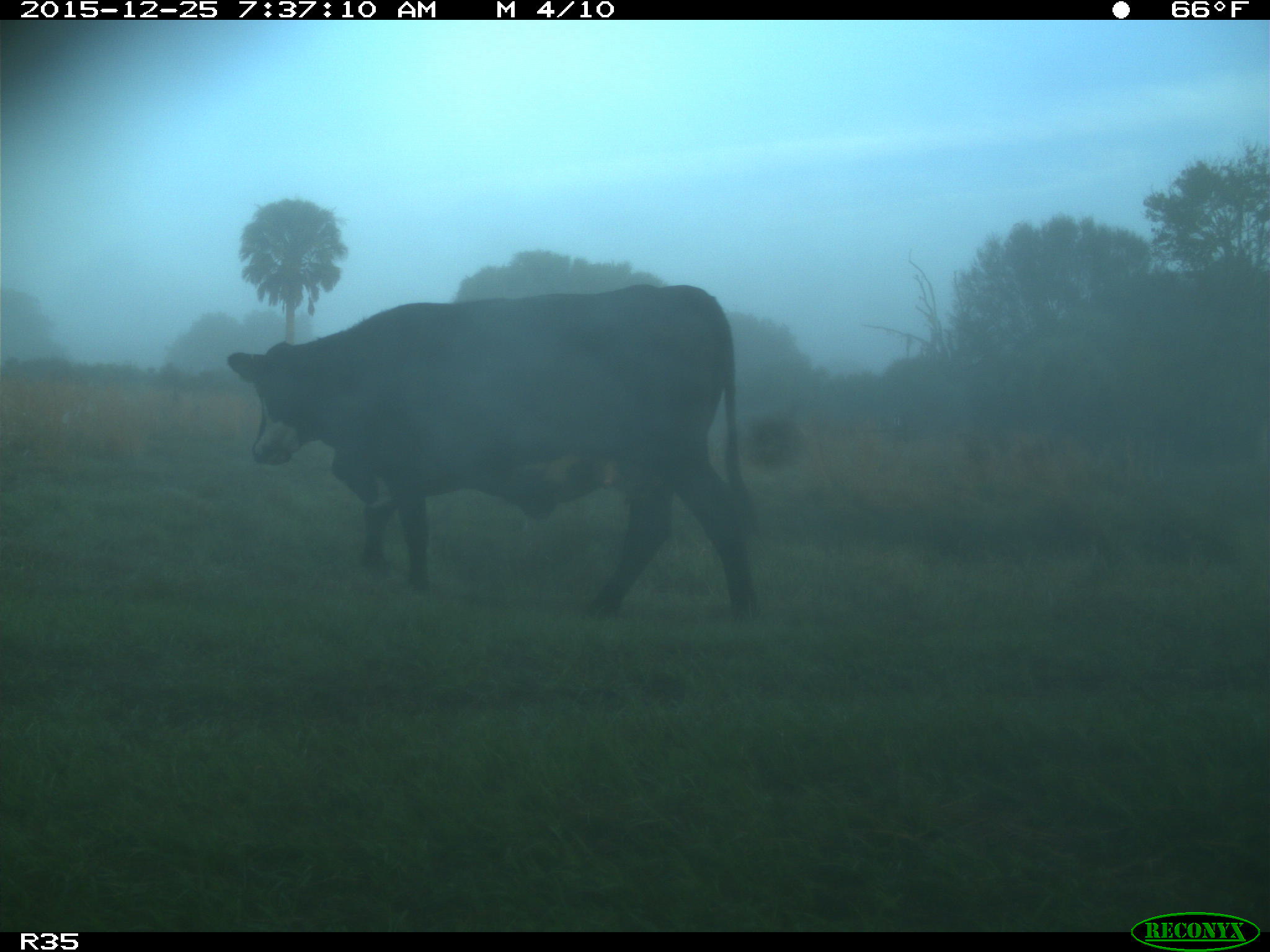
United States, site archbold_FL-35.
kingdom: Animalia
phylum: Chordata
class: Mammalia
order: Artiodactyla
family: Bovidae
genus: Bos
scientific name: Bos taurus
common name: domestic cow